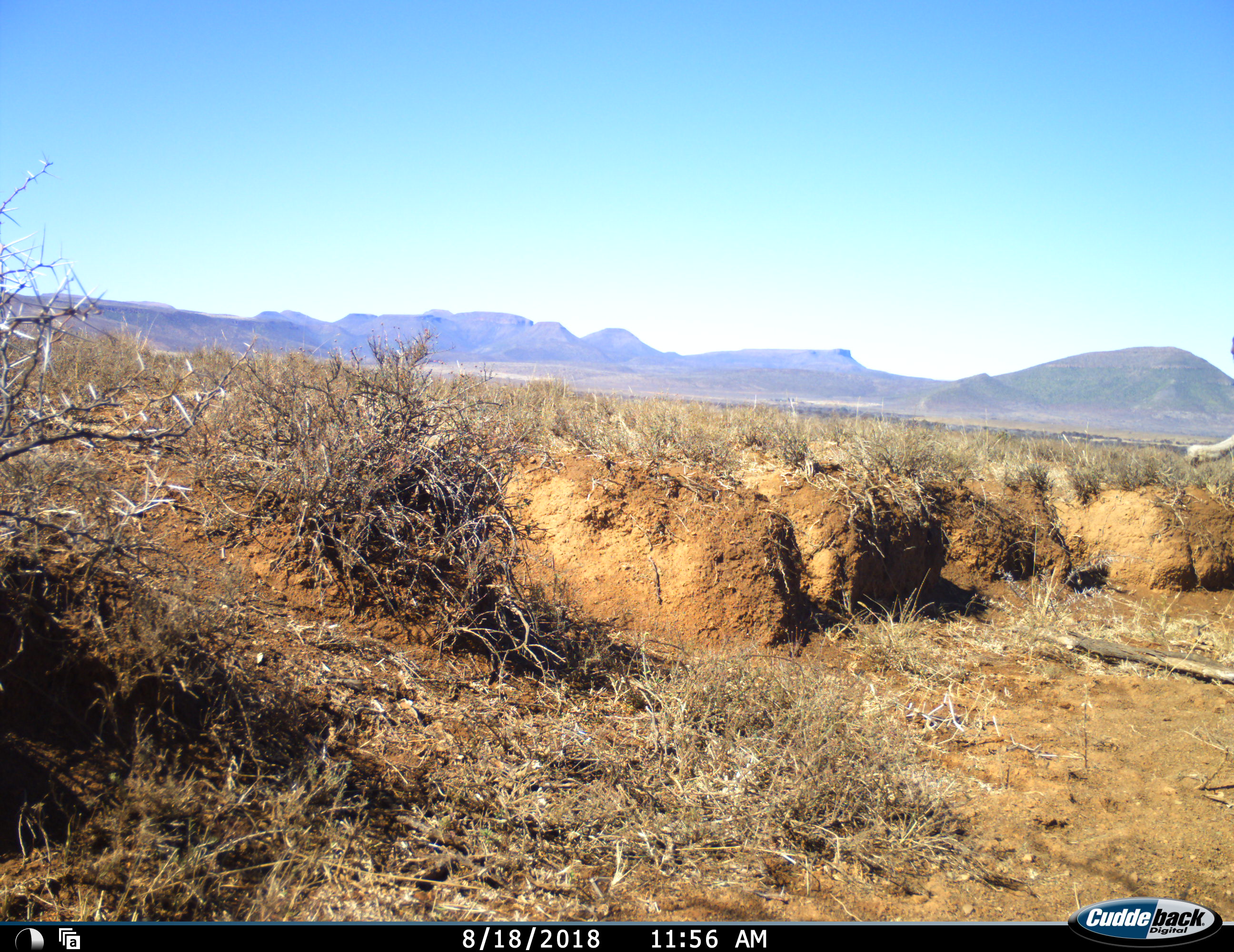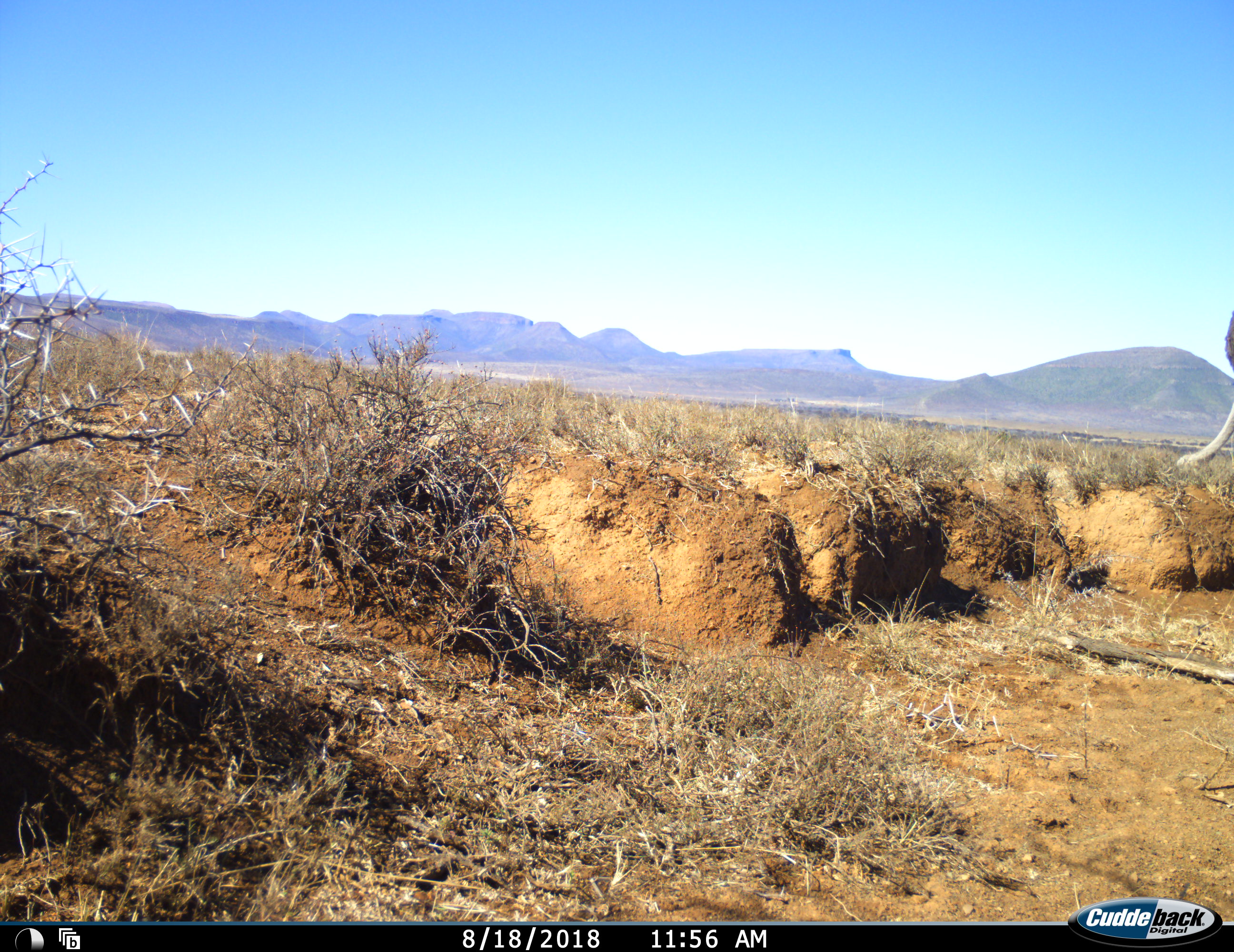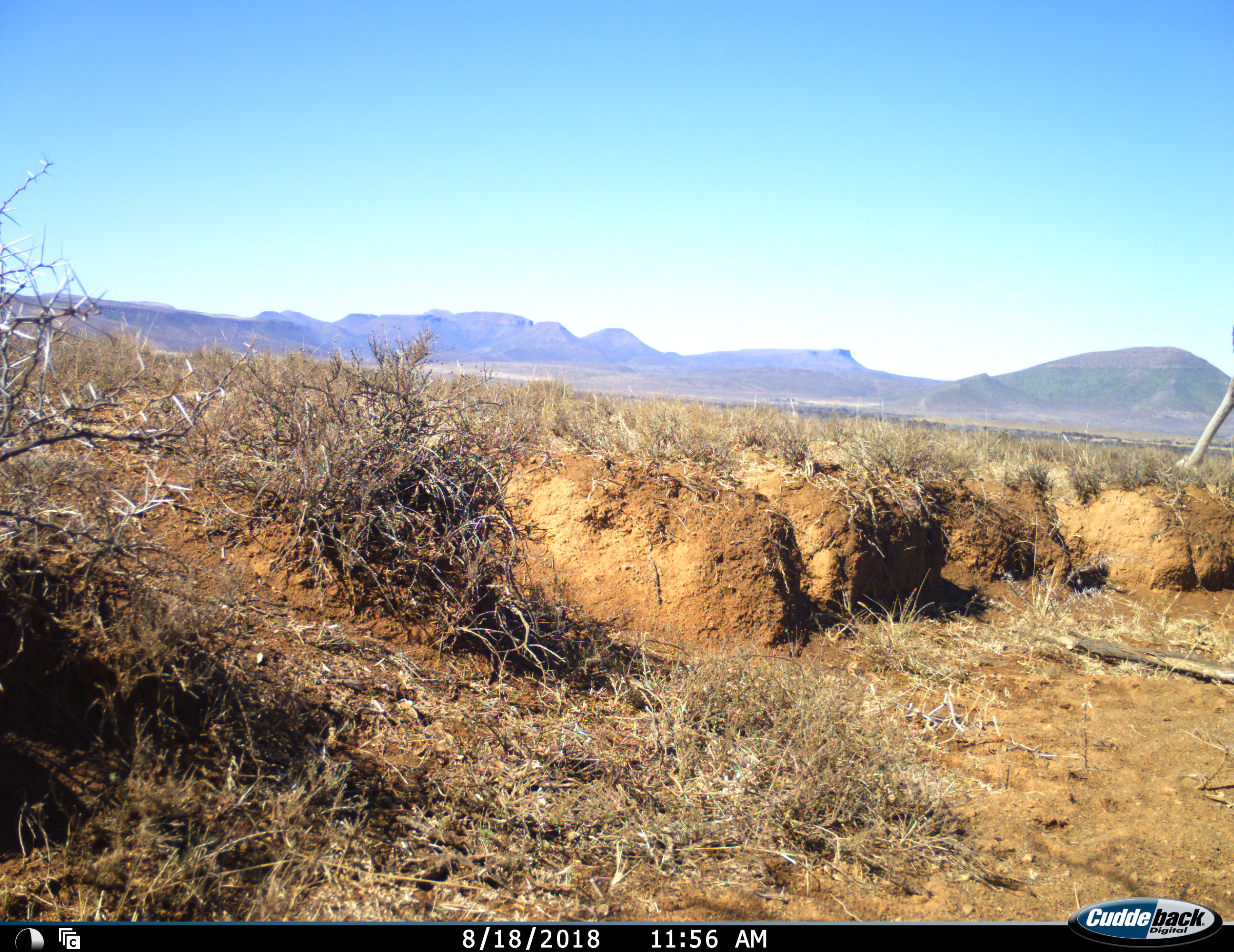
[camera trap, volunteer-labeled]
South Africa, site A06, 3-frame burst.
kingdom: Animalia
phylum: Chordata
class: Aves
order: Struthioniformes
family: Struthionidae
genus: Struthio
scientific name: Struthio camelus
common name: ostrich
Ostrich (Struthio camelus), count 1. Behavior (volunteer vote fractions): standing 33%, resting 0%, moving 17%, interacting 0%. Young present (vote fraction): 0%. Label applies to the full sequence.